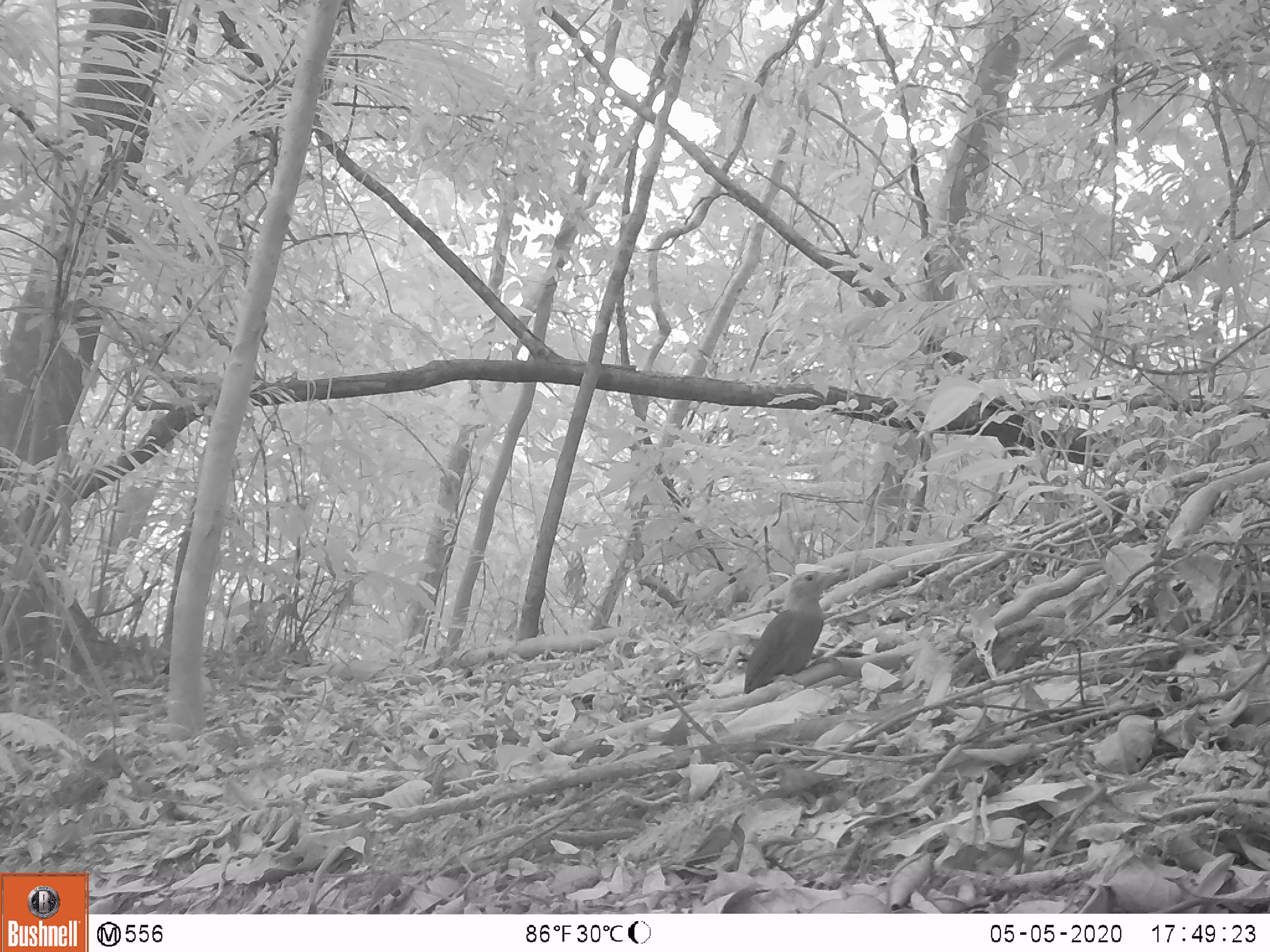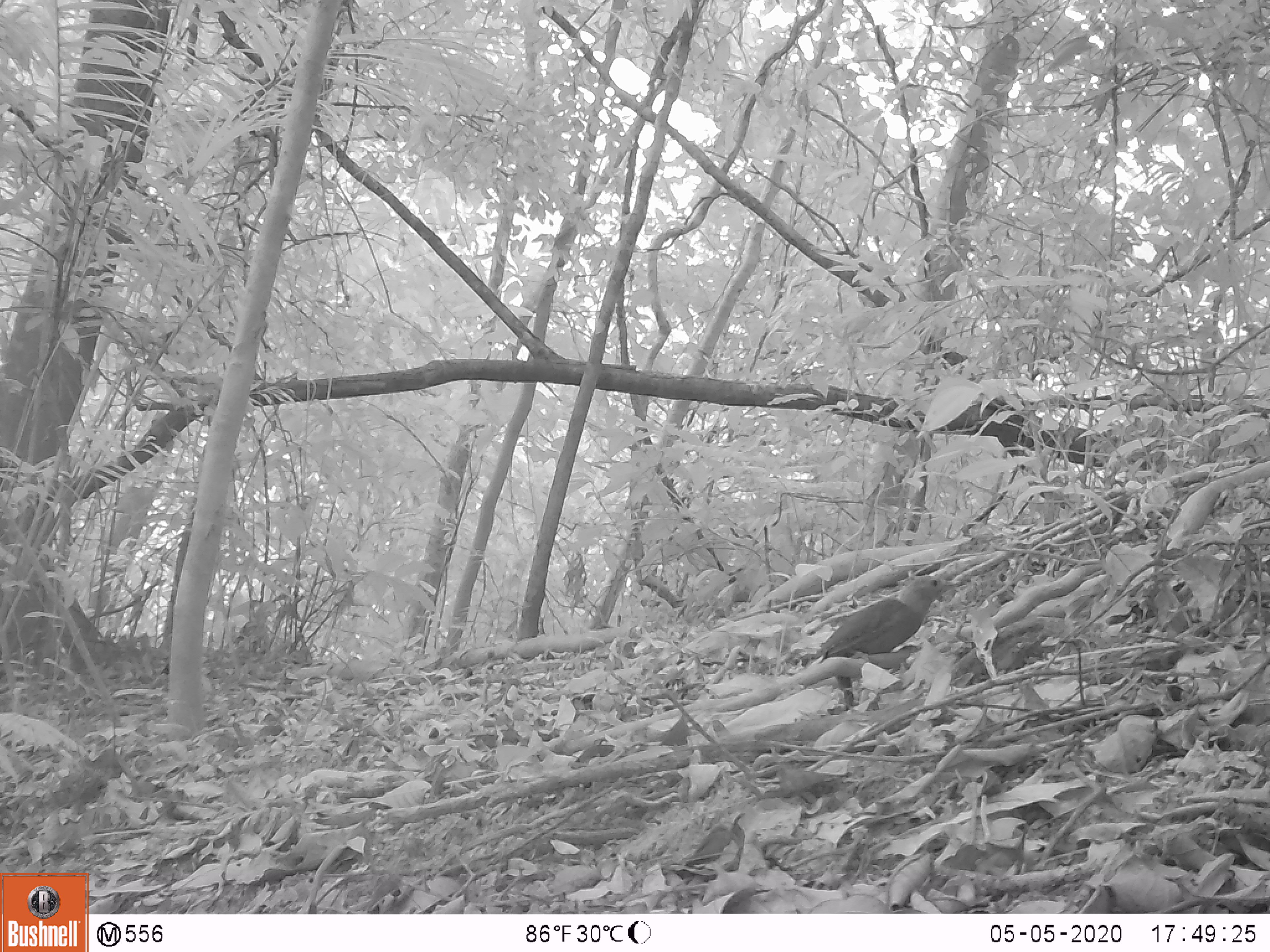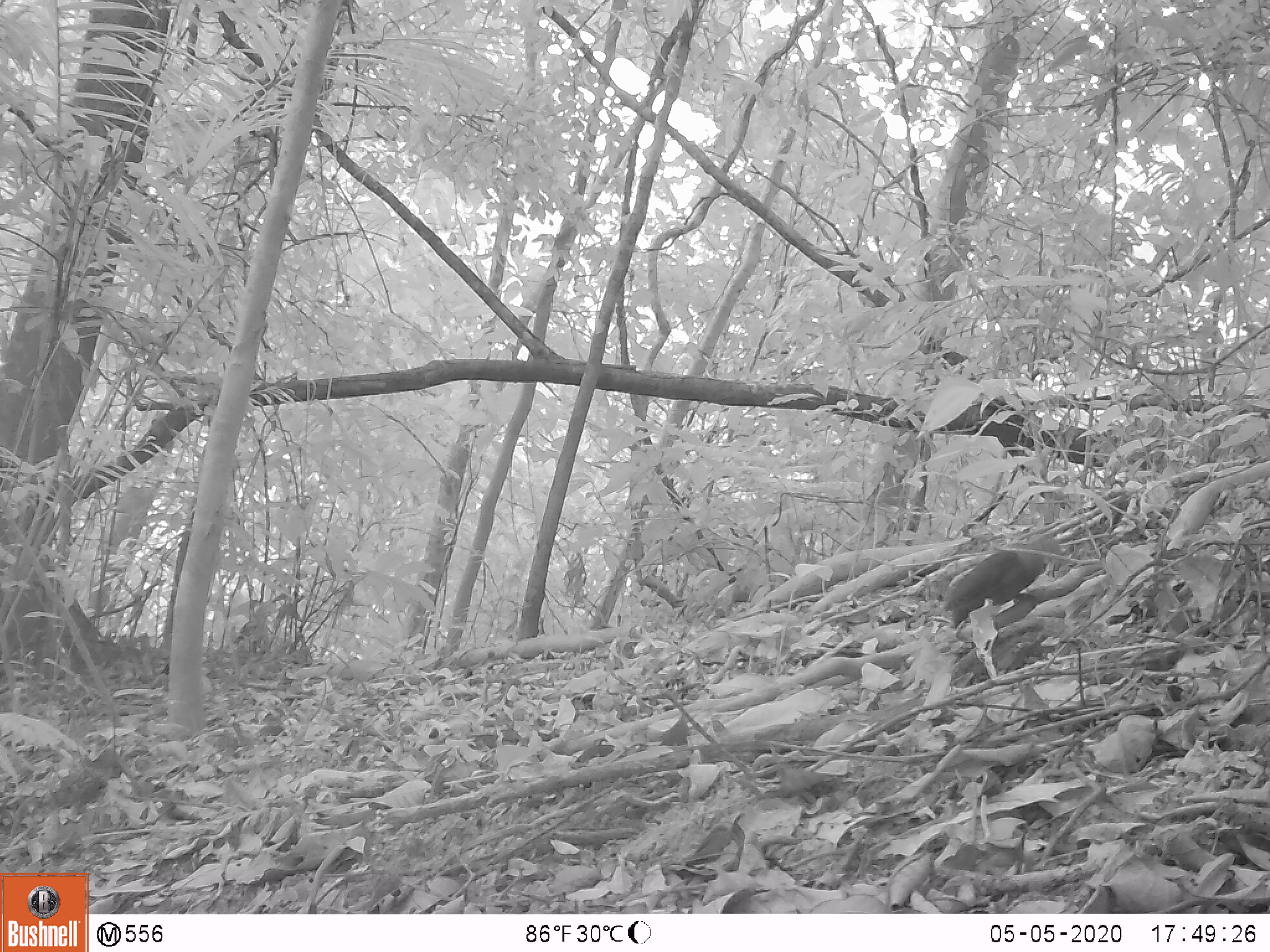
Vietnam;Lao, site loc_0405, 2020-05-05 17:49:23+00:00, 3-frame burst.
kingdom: Animalia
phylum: Chordata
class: Aves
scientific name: Aves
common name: bird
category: unidentified bird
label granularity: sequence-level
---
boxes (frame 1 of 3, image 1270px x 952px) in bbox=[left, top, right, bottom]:
unidentified bird: bbox=[743, 568, 849, 693]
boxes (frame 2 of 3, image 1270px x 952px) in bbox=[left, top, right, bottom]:
unidentified bird: bbox=[818, 574, 962, 712]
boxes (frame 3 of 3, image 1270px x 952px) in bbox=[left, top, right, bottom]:
unidentified bird: bbox=[939, 537, 1064, 630]